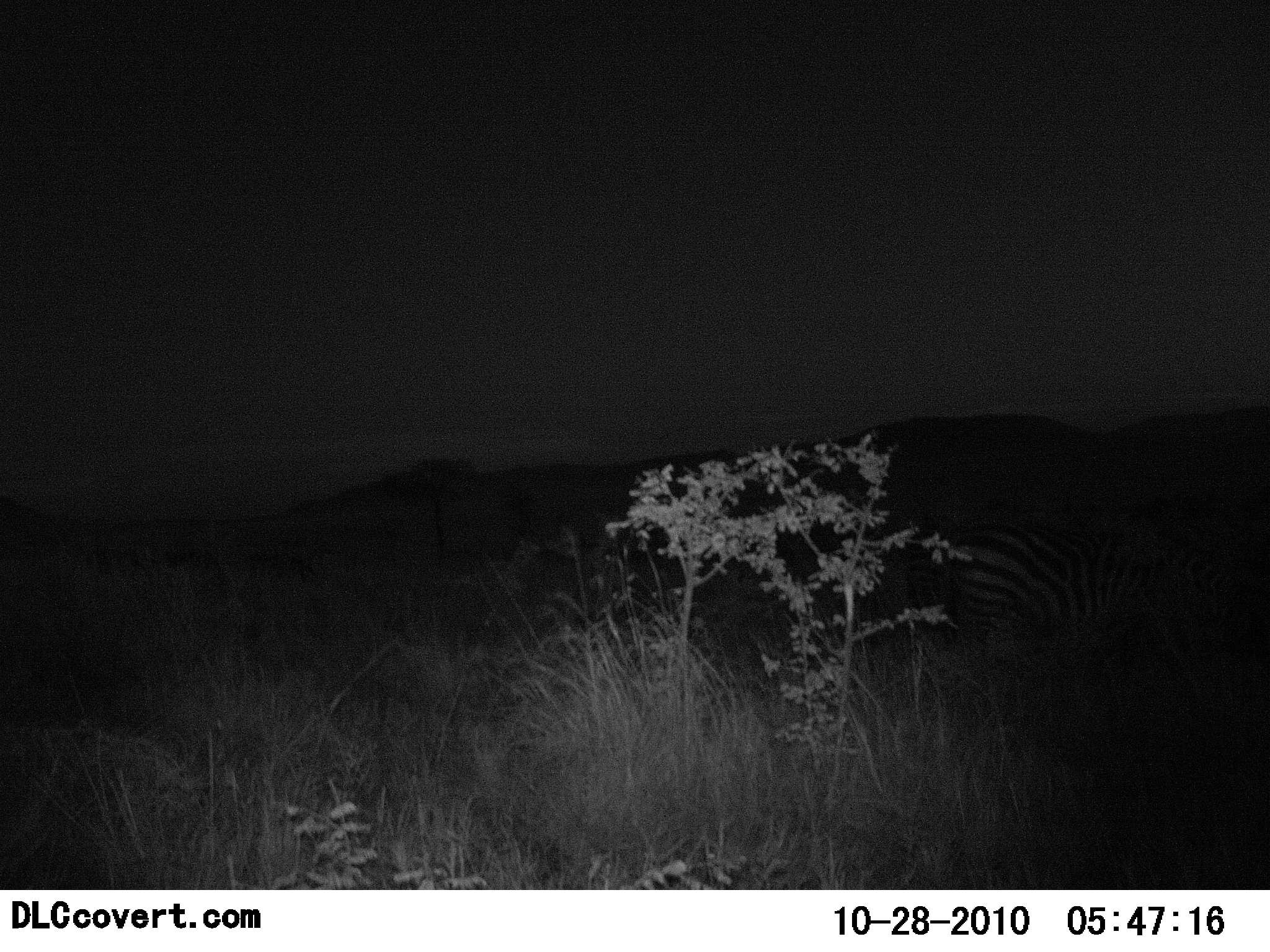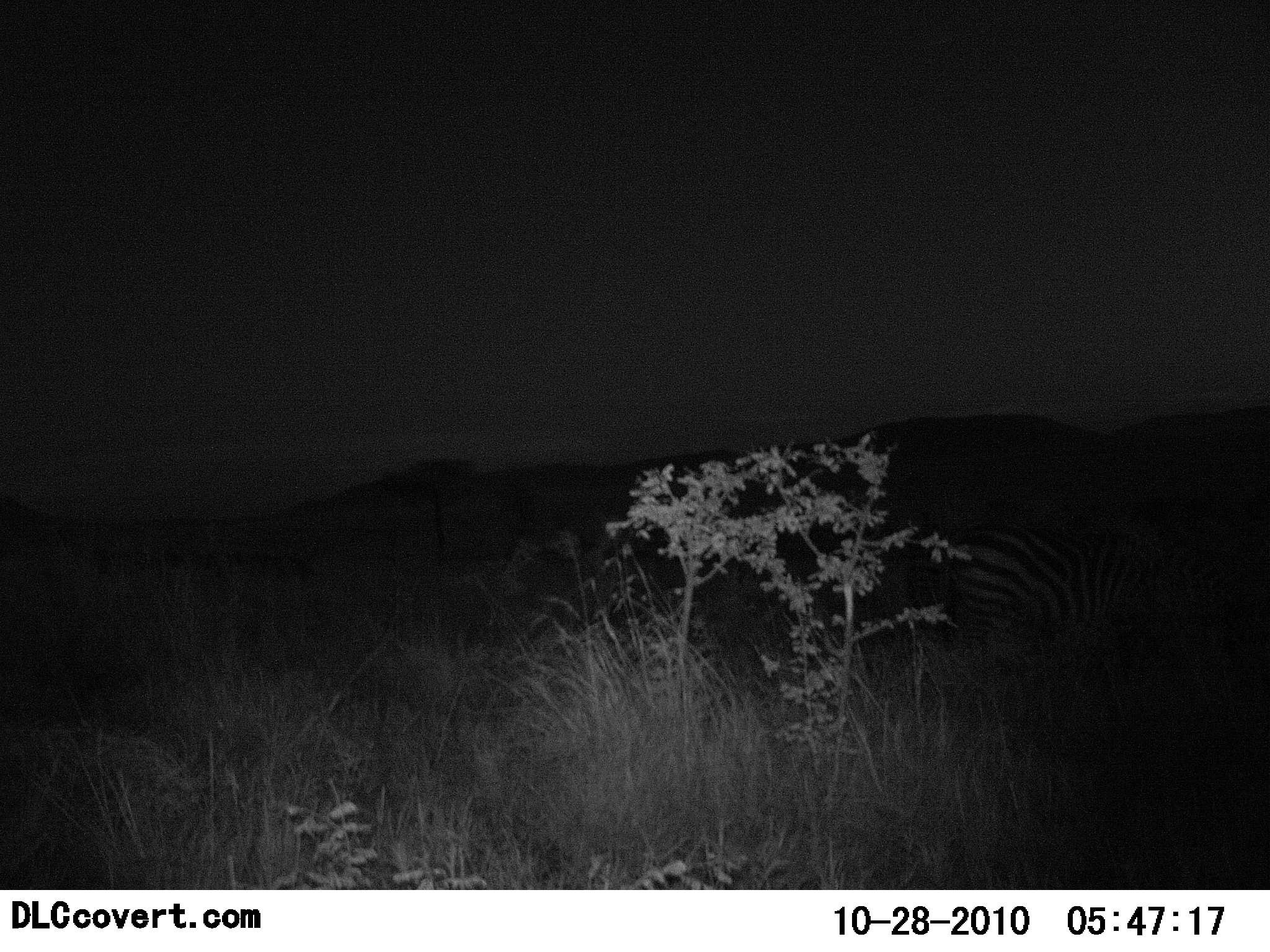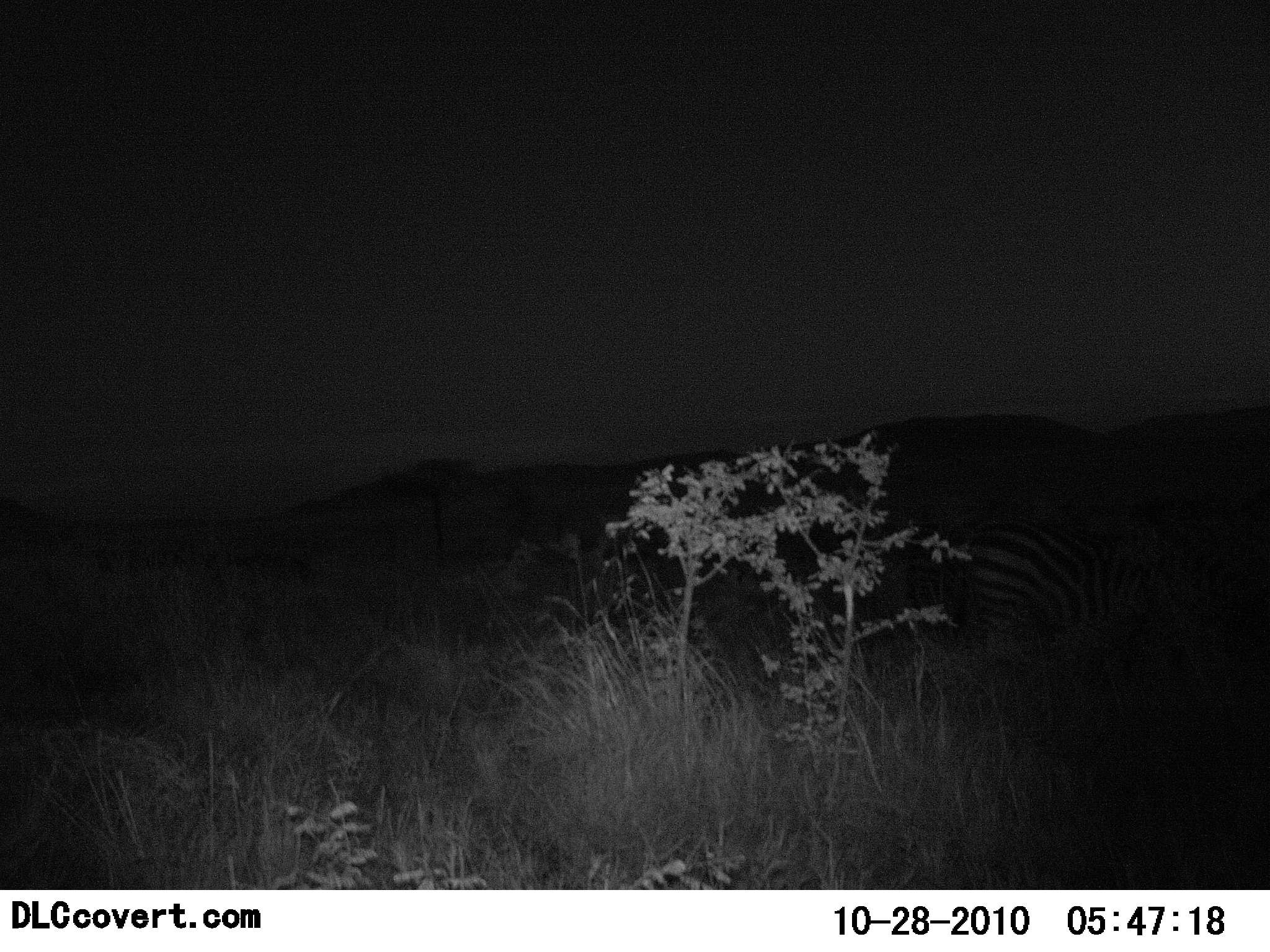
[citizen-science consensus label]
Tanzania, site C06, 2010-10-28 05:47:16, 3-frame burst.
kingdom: Animalia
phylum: Chordata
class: Mammalia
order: Perissodactyla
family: Equidae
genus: Equus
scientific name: Equus quagga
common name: plains zebra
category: zebra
Zebra (plains zebra) (Equus quagga), count 1. Behavior (volunteer vote fractions): standing 50%, resting 0%, moving 10%, interacting 0%. Young present (vote fraction): 0%. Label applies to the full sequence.